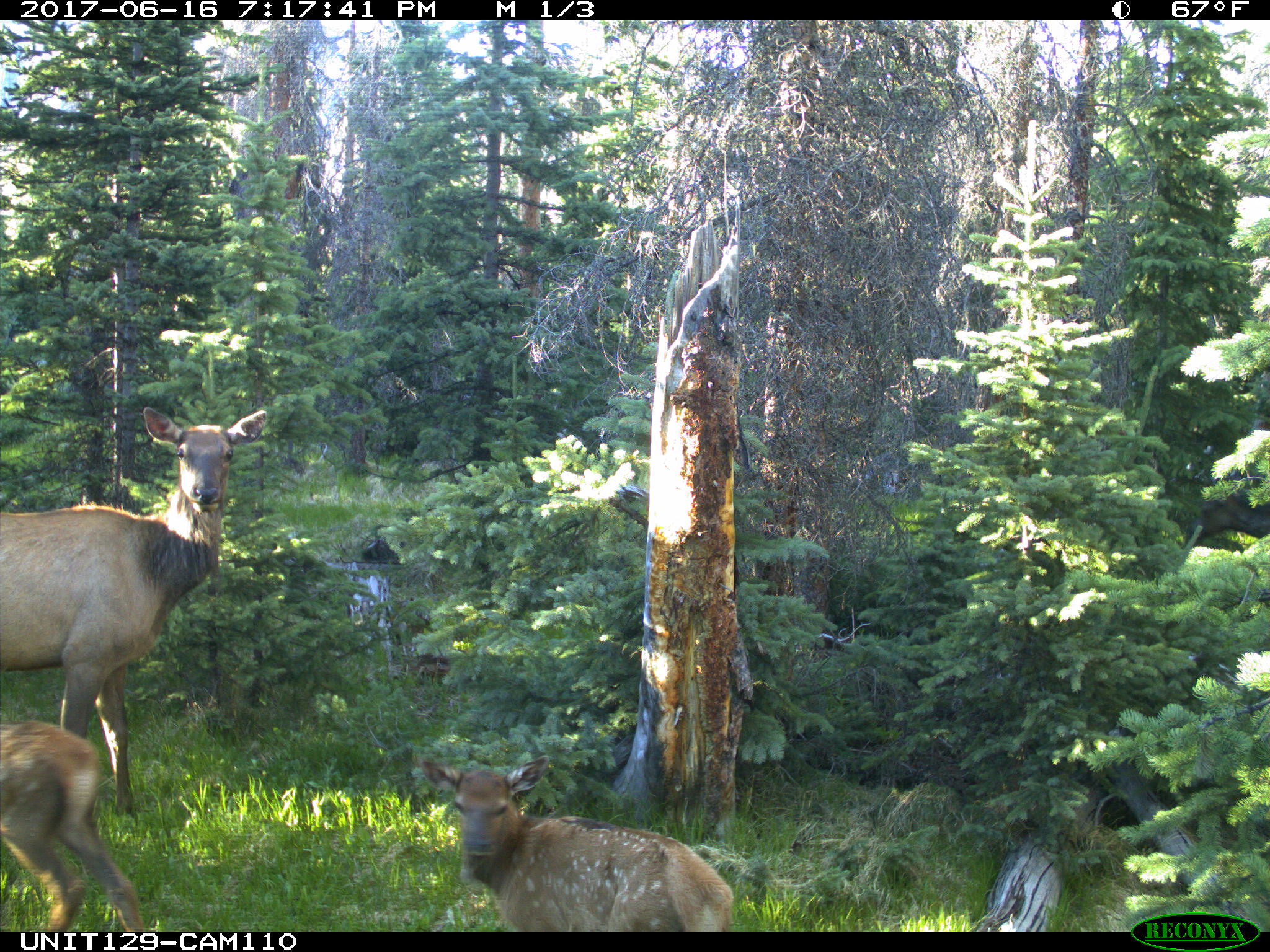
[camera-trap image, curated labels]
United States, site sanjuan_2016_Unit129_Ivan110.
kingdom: Animalia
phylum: Chordata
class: Mammalia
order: Artiodactyla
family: Cervidae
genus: Cervus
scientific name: Cervus elaphus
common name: red deer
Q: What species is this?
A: Cervus elaphus (red deer).